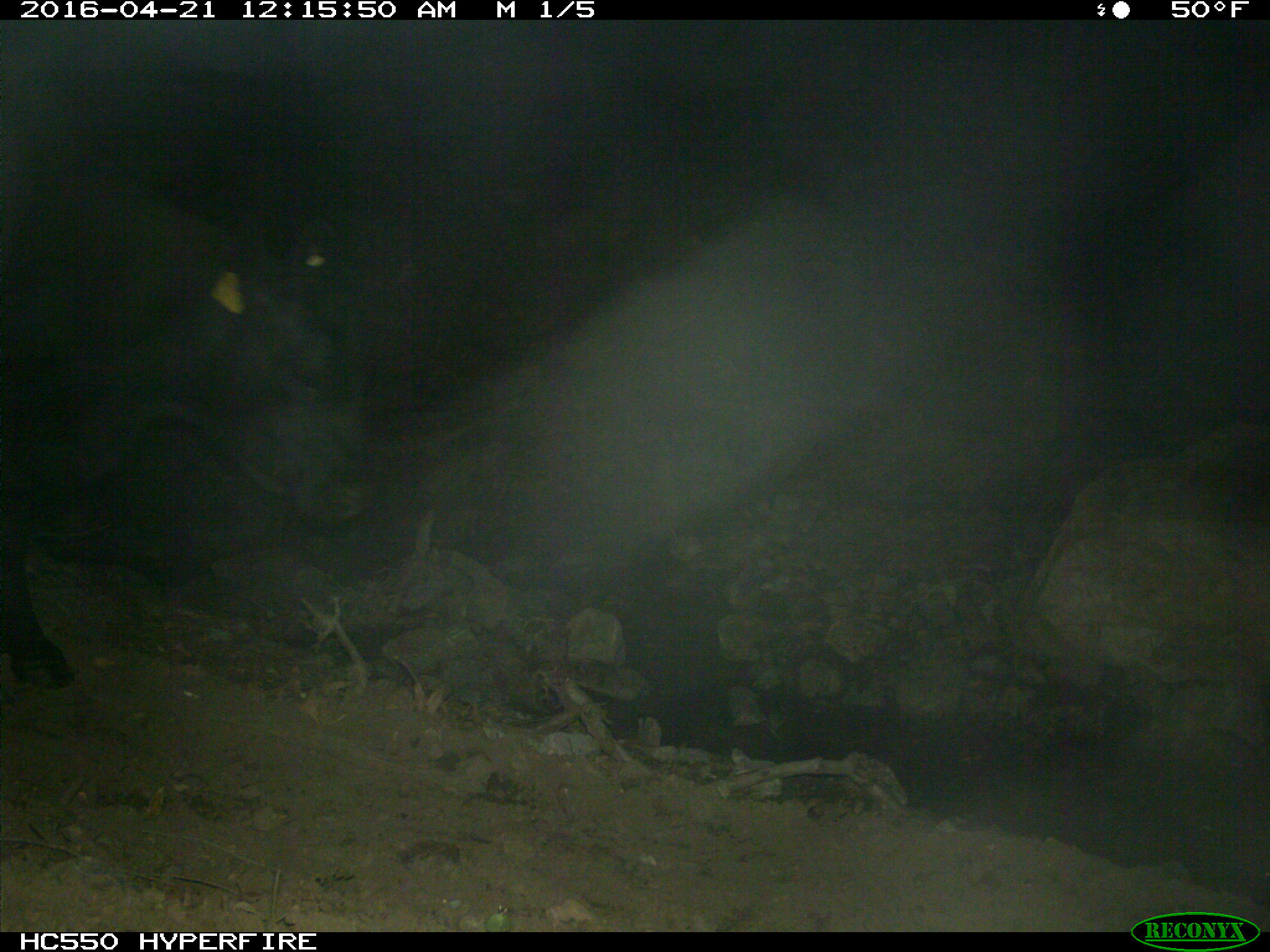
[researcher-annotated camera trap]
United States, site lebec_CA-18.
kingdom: Animalia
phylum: Chordata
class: Mammalia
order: Artiodactyla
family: Bovidae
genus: Bos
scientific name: Bos taurus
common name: domestic cow